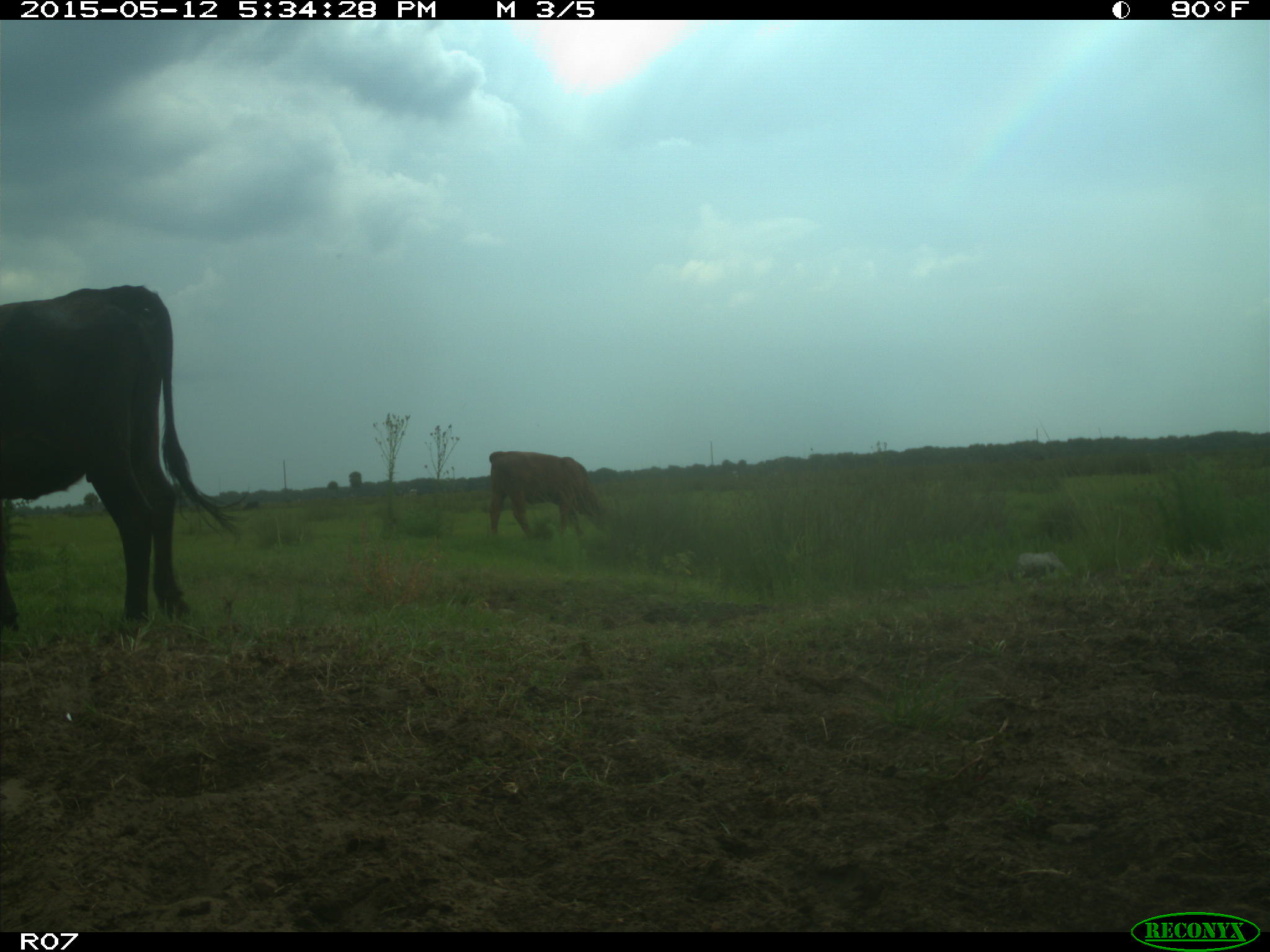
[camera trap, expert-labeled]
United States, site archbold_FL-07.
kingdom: Animalia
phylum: Chordata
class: Mammalia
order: Artiodactyla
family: Bovidae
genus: Bos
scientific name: Bos taurus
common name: domestic cow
Bos taurus (domestic cow).